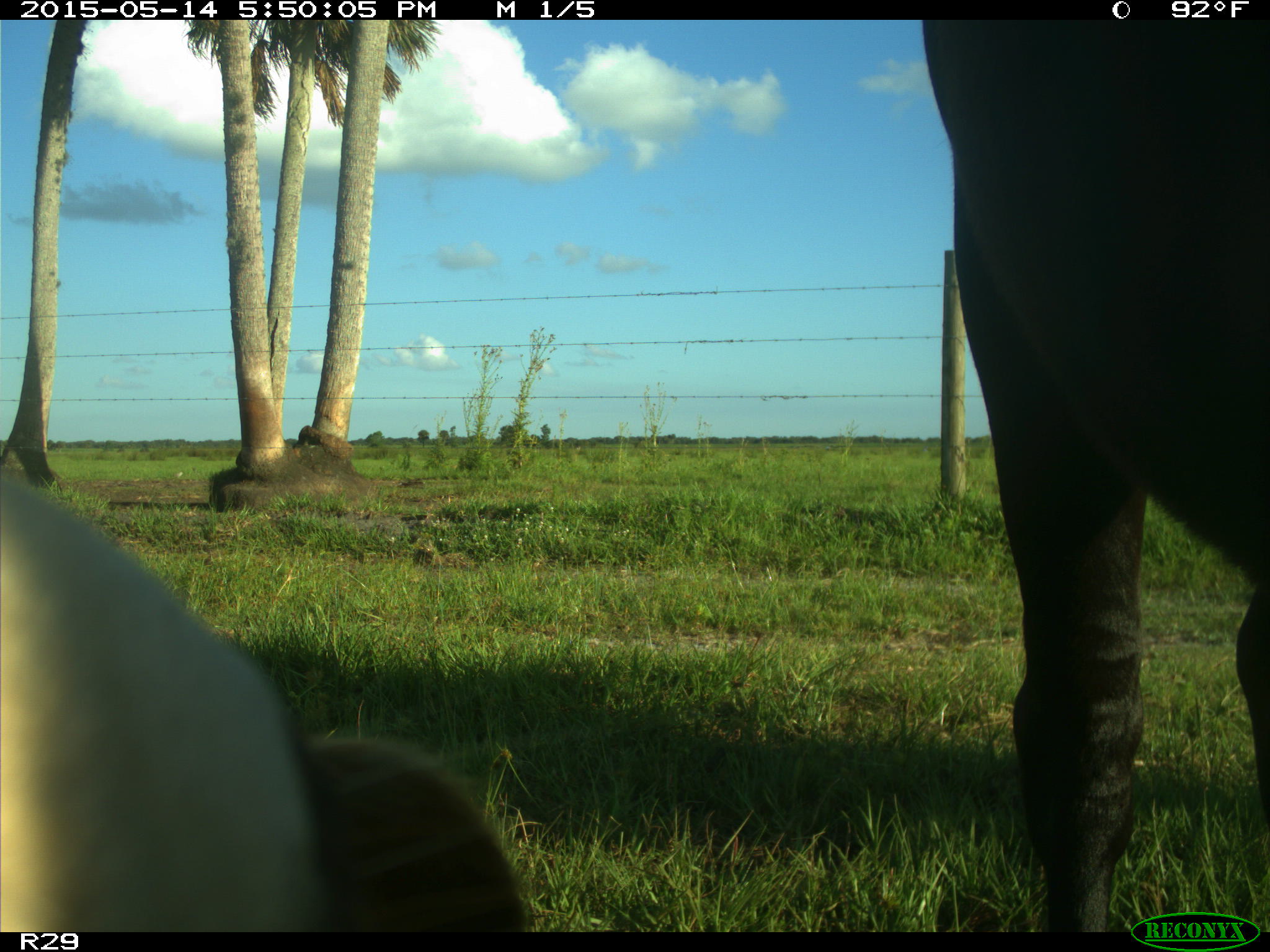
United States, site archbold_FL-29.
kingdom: Animalia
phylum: Chordata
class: Mammalia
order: Artiodactyla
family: Bovidae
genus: Bos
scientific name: Bos taurus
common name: domestic cow